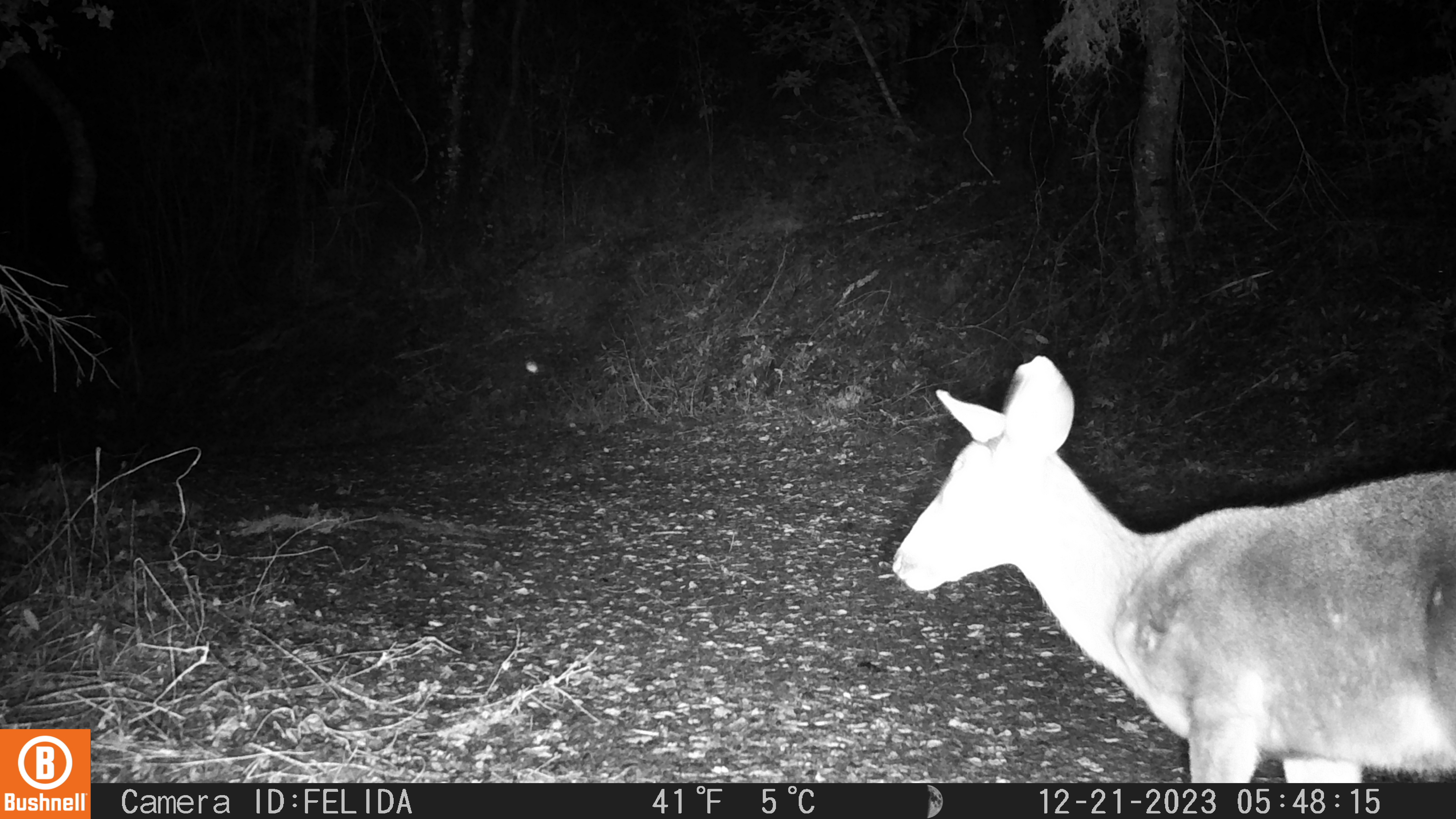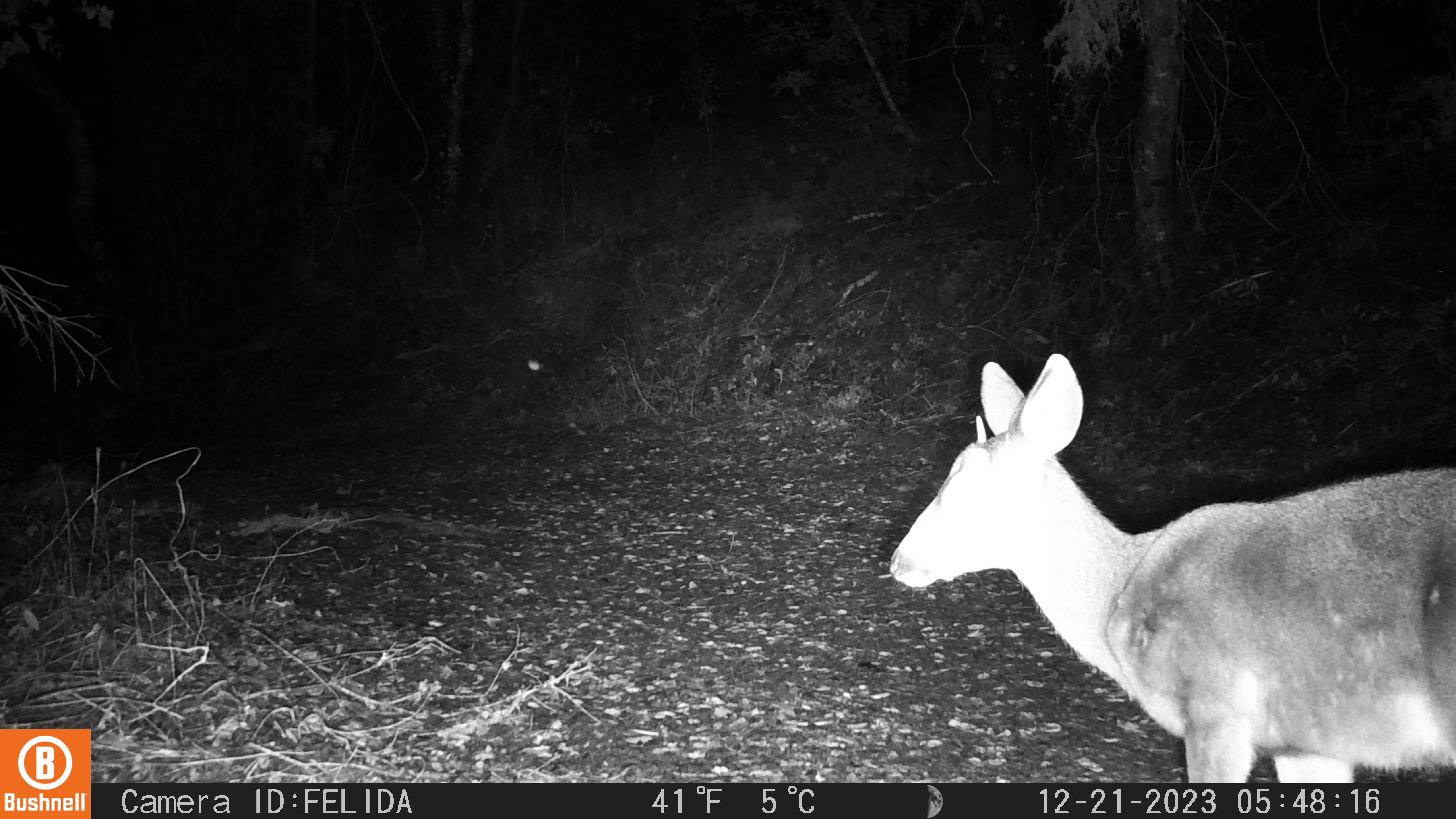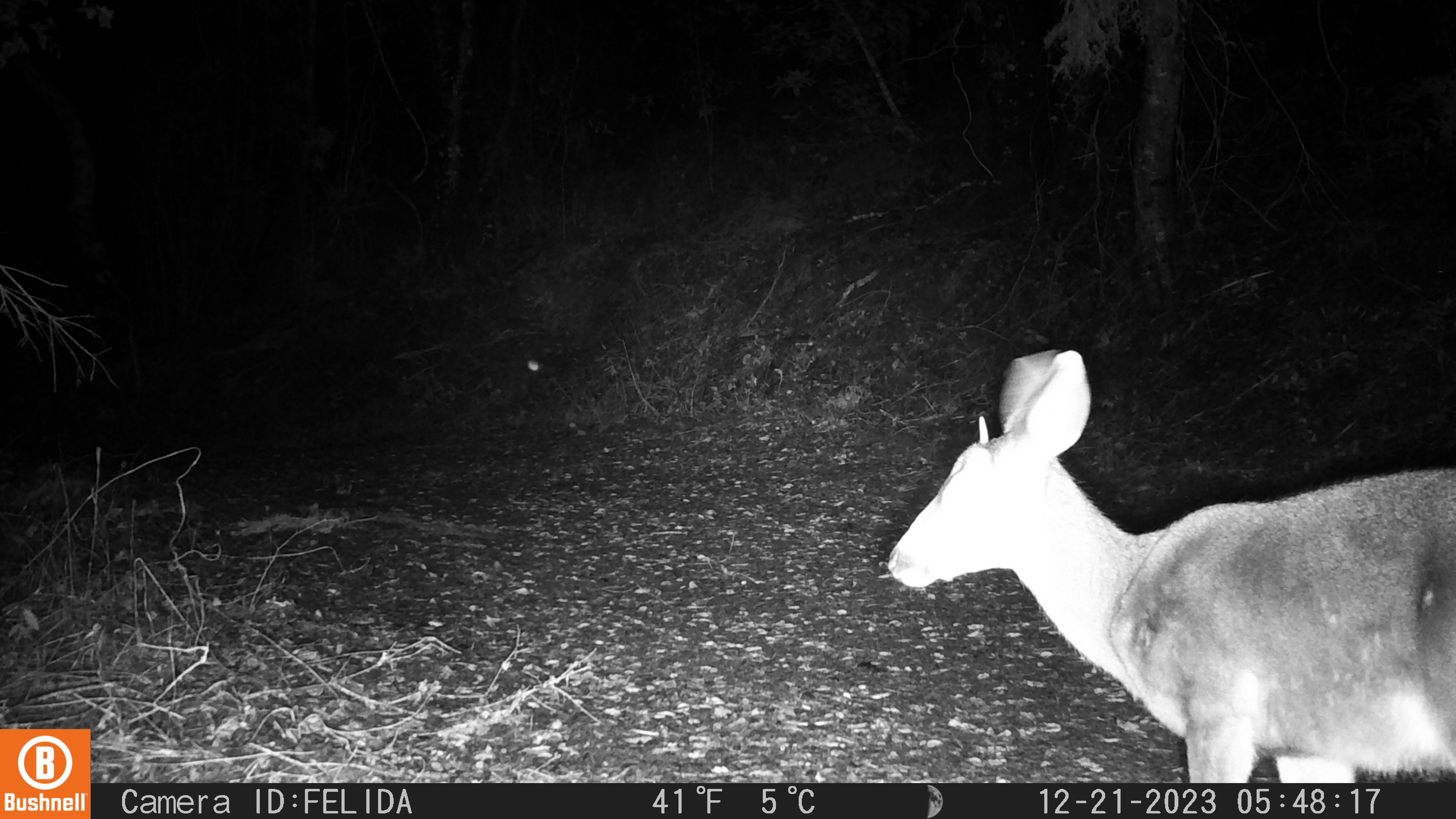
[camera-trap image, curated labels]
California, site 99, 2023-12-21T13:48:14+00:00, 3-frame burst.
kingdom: Animalia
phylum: Chordata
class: Mammalia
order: Artiodactyla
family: Cervidae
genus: Odocoileus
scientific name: Odocoileus hemionus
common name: mule deer